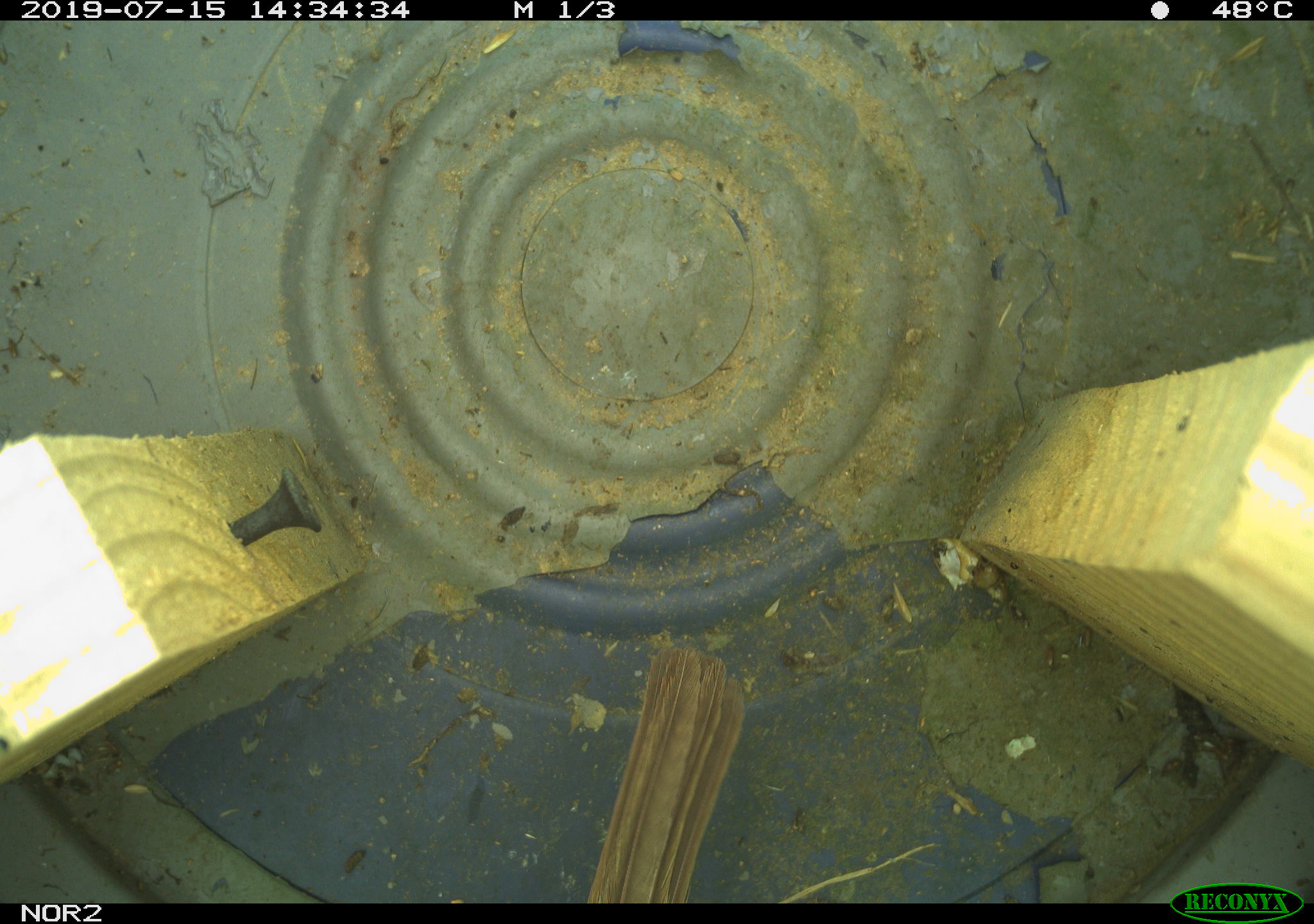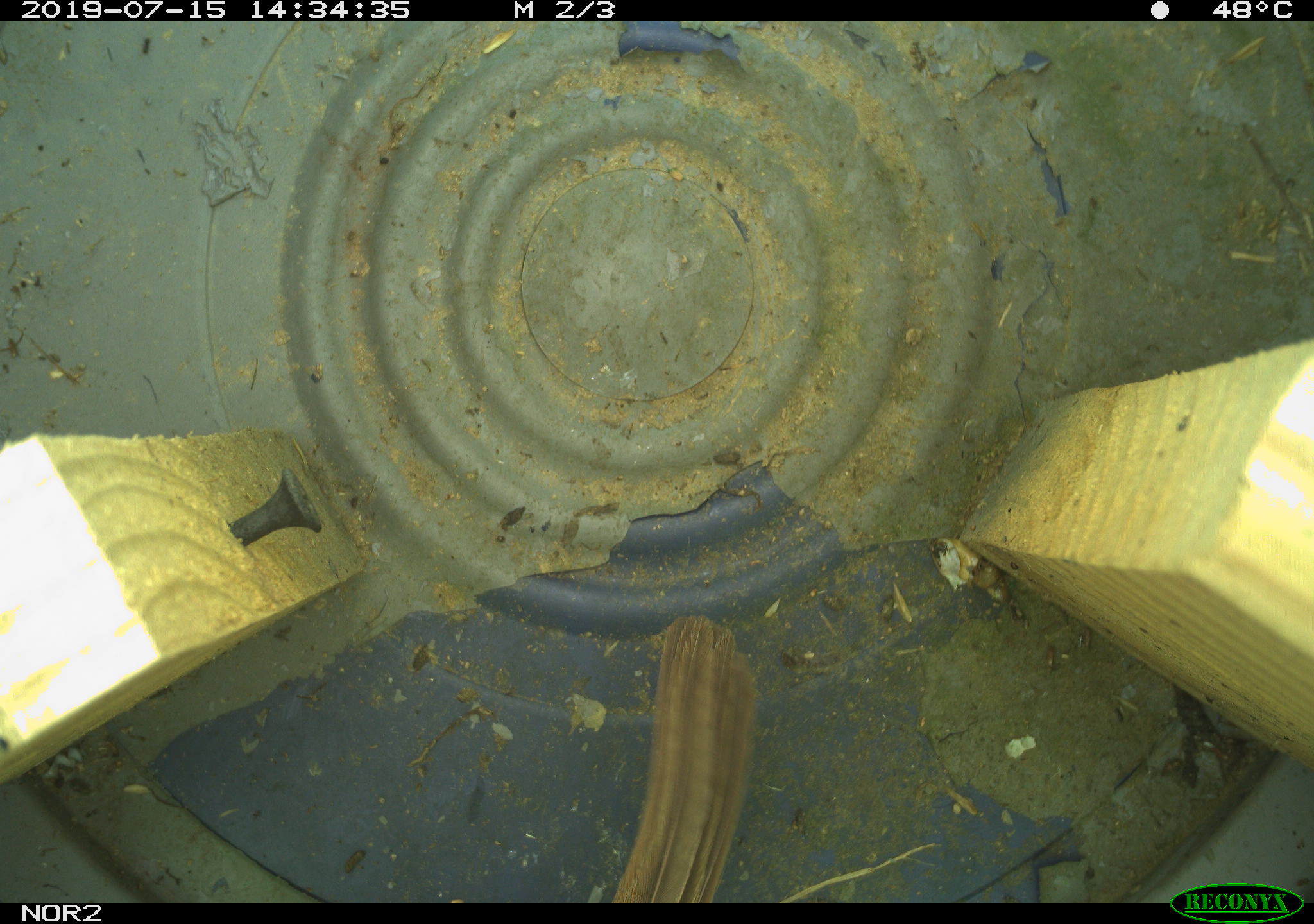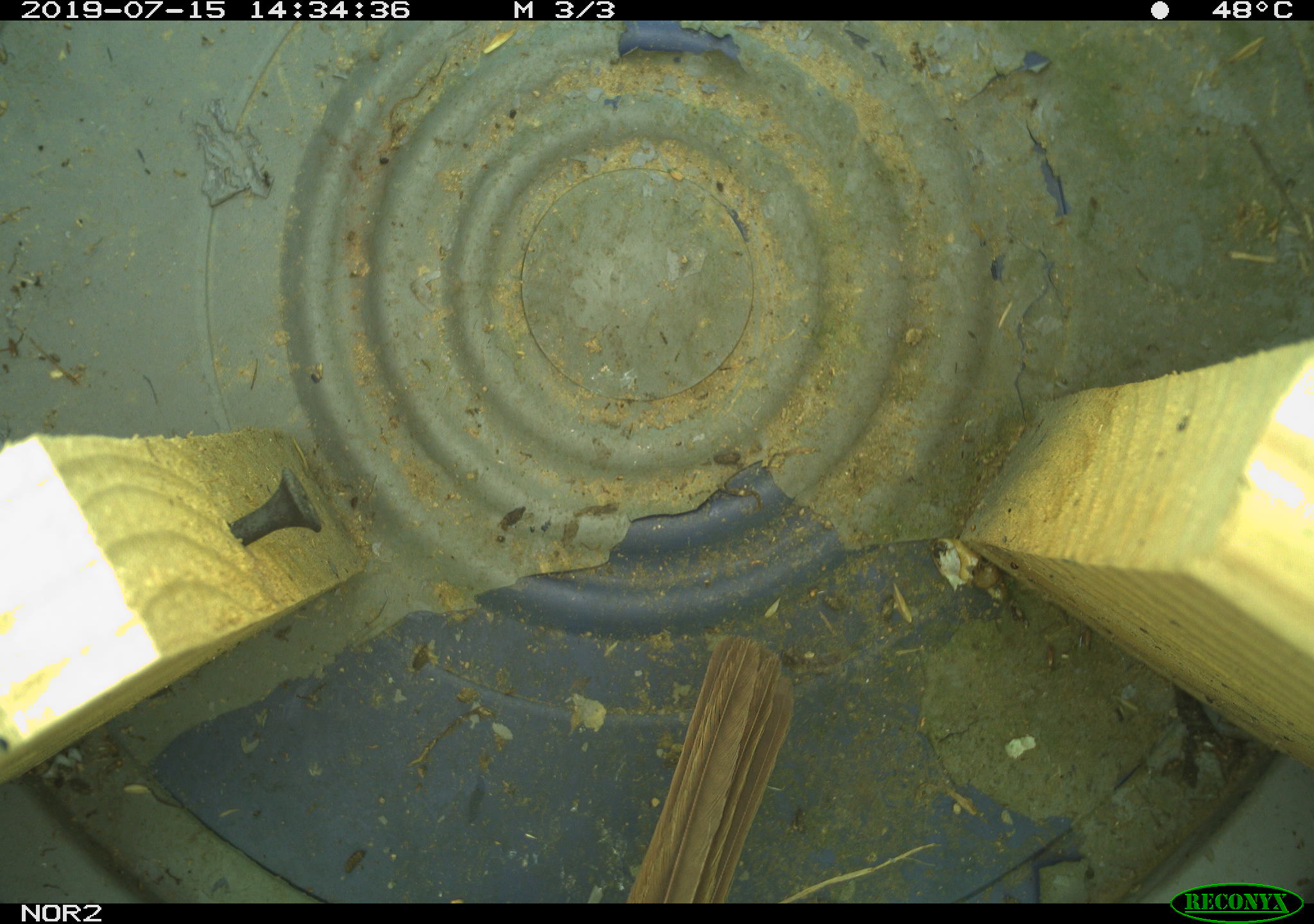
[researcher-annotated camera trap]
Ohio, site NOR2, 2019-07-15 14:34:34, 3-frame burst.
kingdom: Animalia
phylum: Chordata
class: Aves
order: Passeriformes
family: Passerellidae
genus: Melospiza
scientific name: Melospiza melodia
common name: song sparrow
Song sparrow (Melospiza melodia).